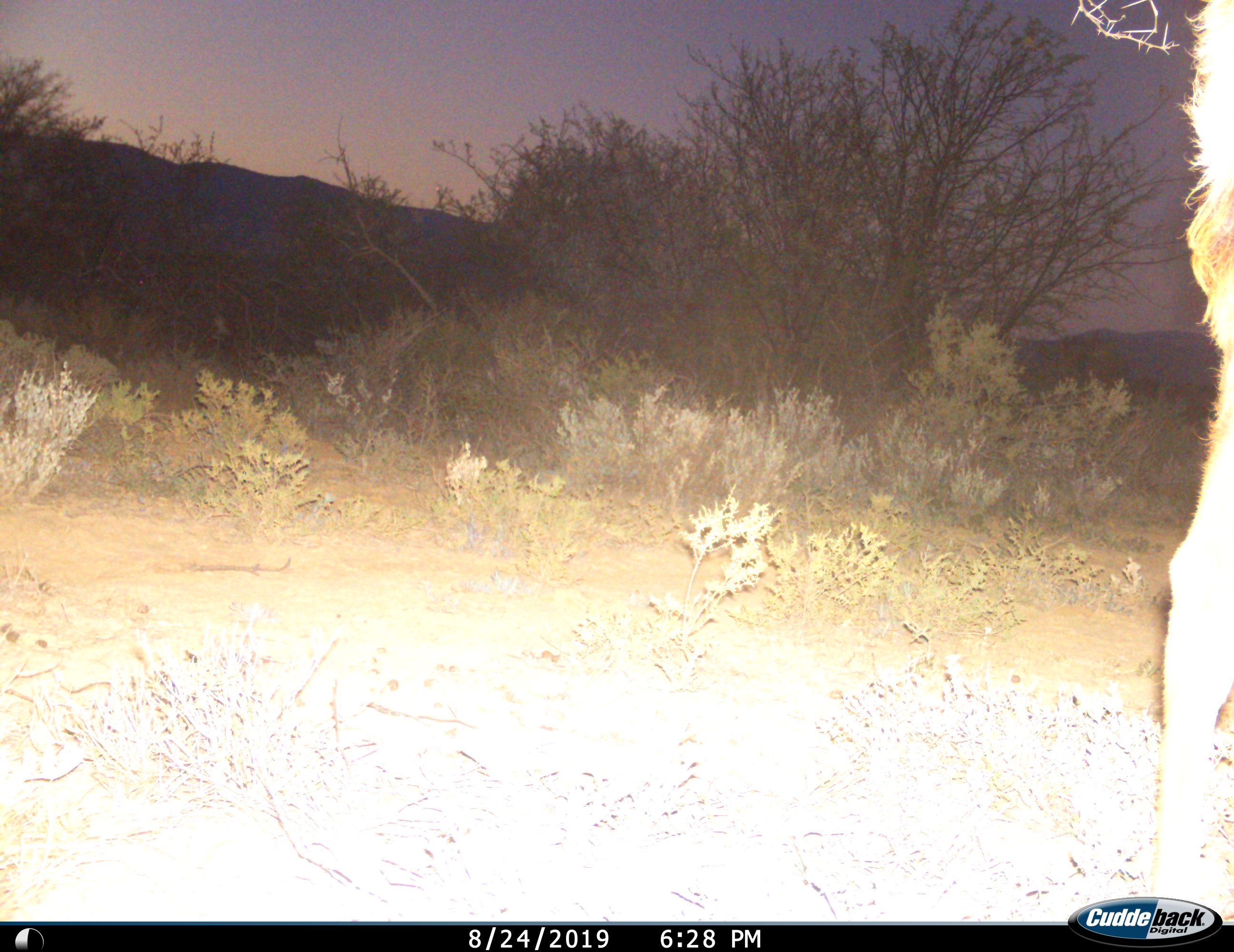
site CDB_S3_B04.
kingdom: Animalia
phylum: Chordata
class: Mammalia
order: Artiodactyla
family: Bovidae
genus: Tragelaphus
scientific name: Tragelaphus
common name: kudu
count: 1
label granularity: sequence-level